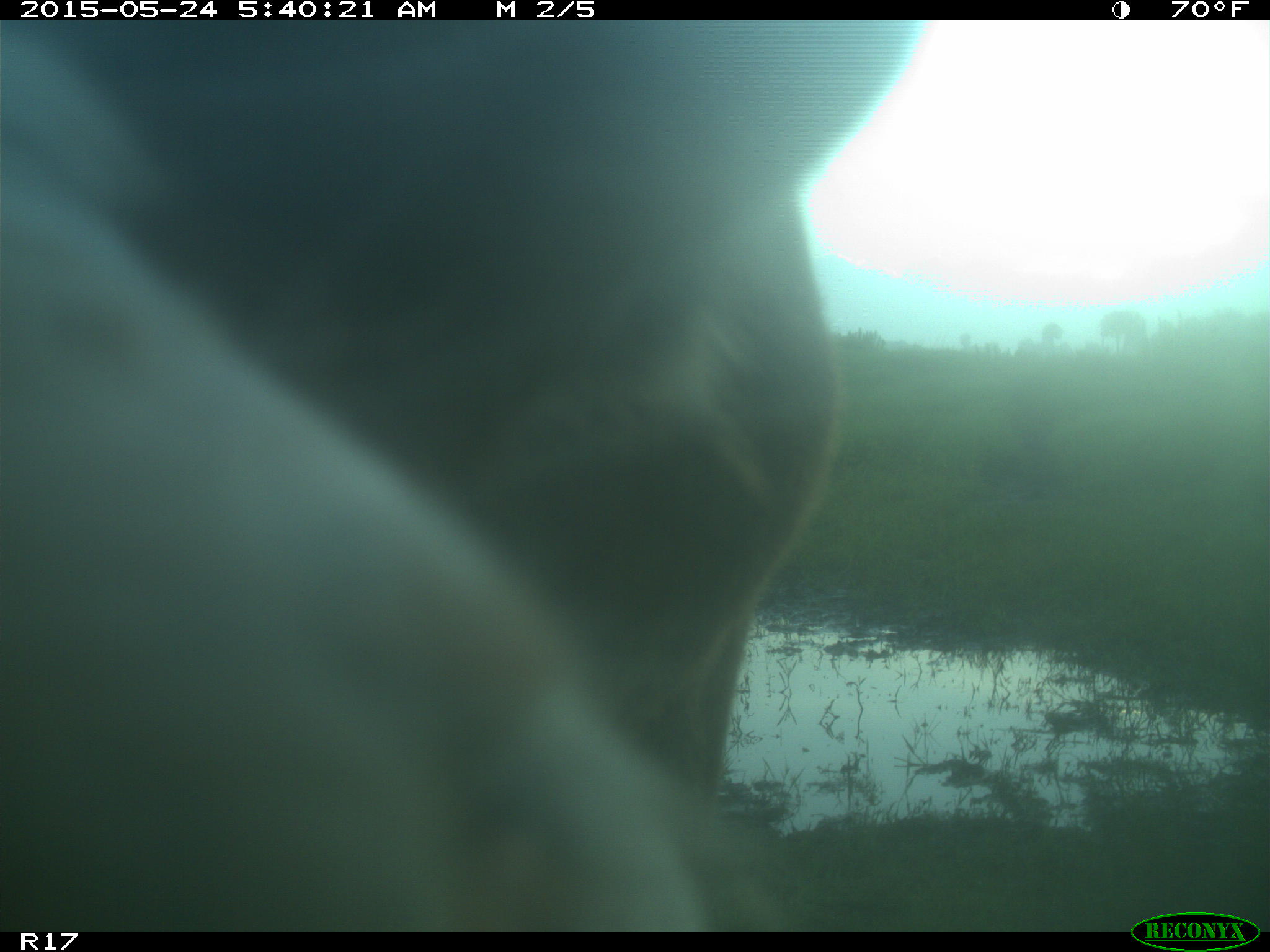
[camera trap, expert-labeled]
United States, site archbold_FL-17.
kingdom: Animalia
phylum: Chordata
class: Mammalia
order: Artiodactyla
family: Bovidae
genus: Bos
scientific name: Bos taurus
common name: domestic cow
Bos taurus (domestic cow).